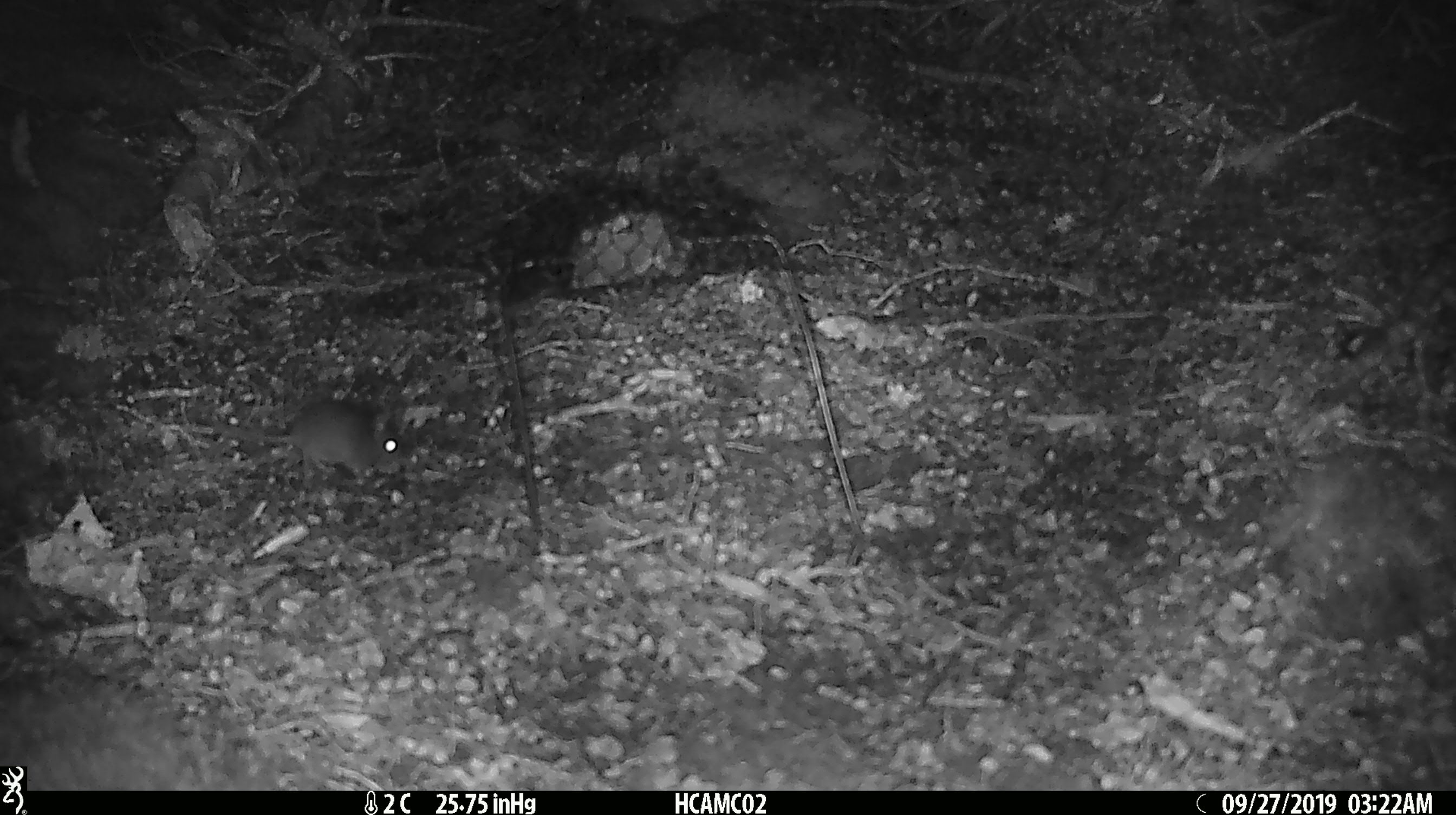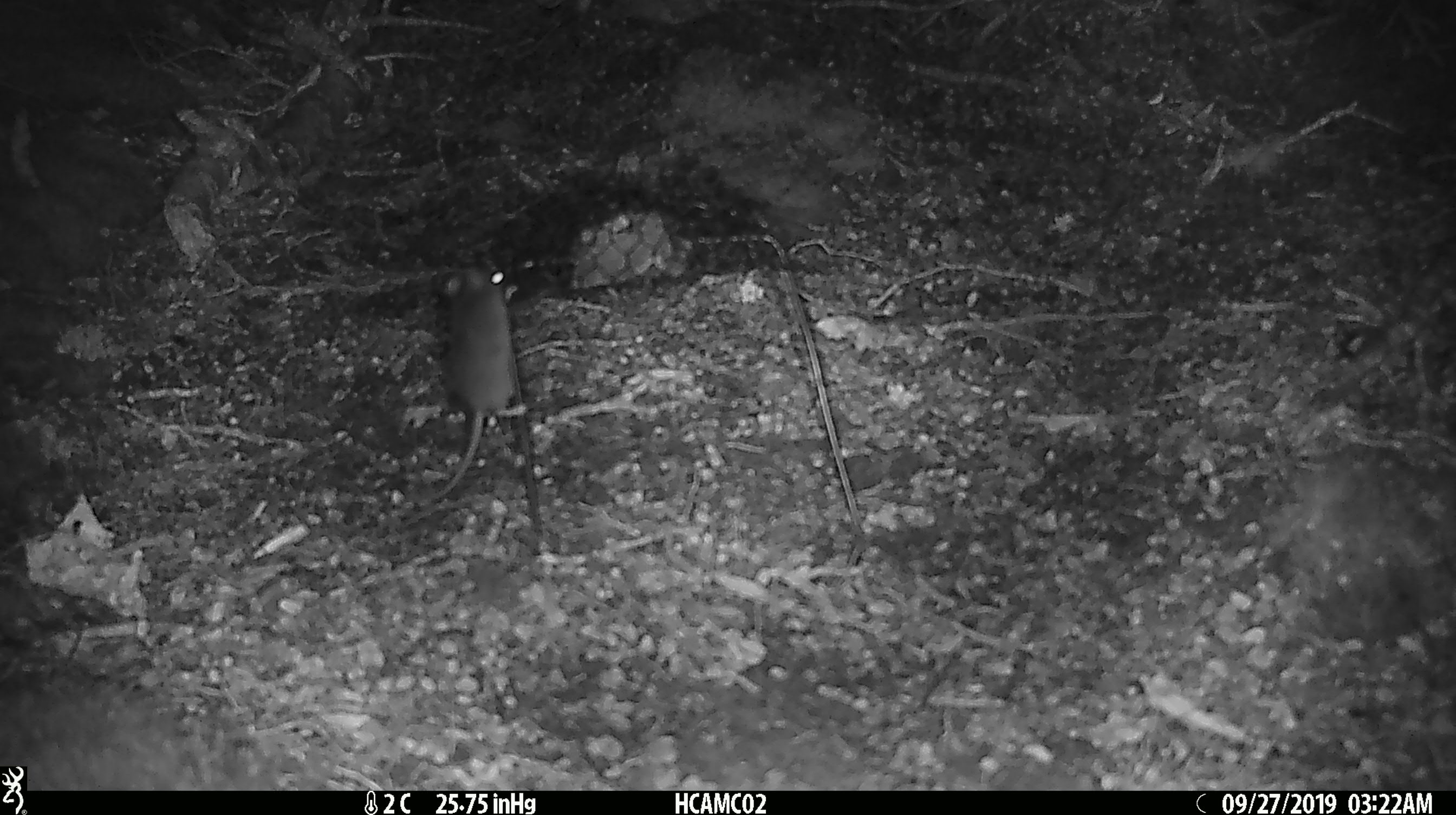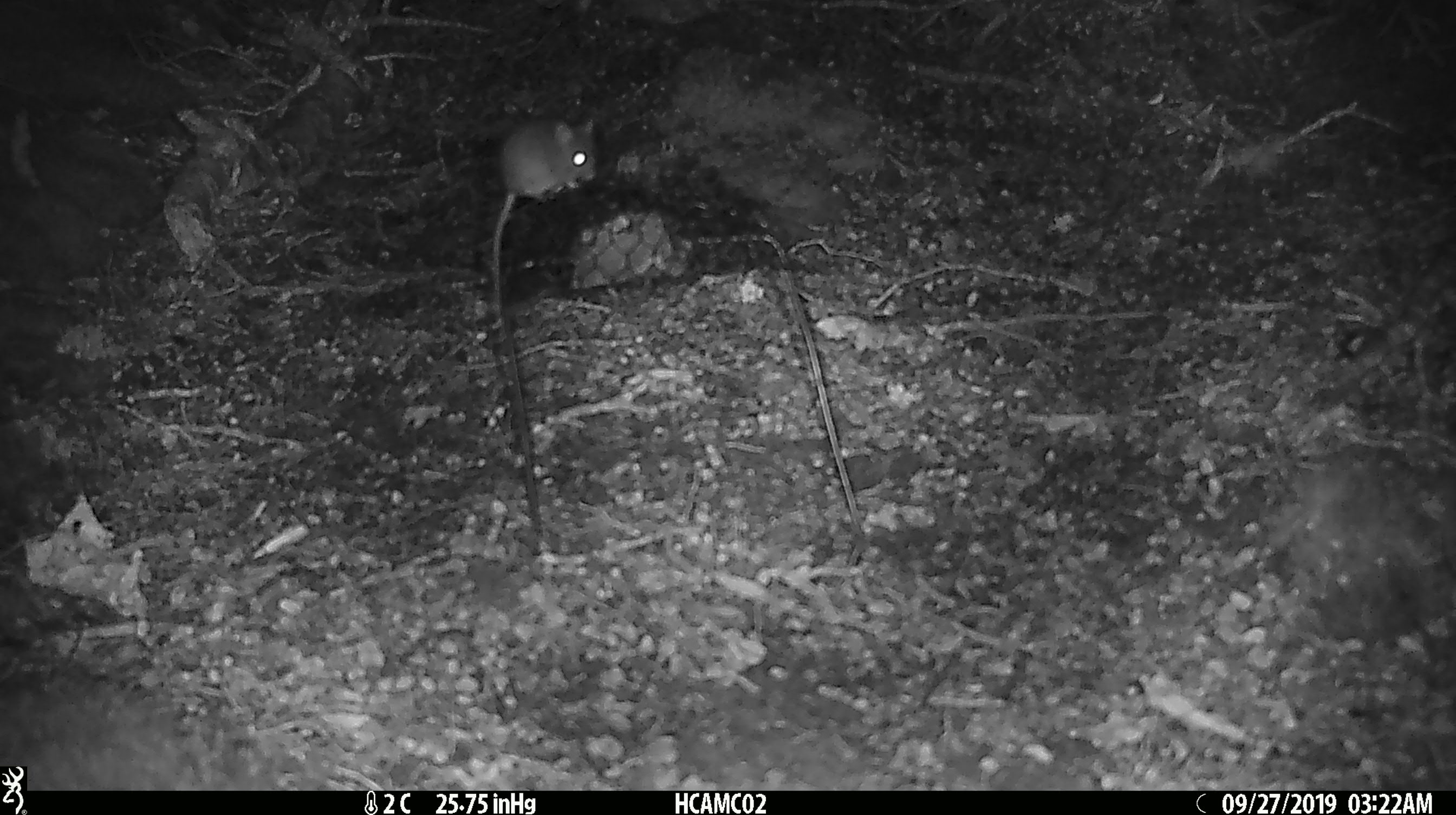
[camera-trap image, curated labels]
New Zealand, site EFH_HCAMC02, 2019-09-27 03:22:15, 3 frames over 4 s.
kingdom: Animalia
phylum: Chordata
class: Mammalia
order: Rodentia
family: Muridae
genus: Mus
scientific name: Mus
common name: mouse